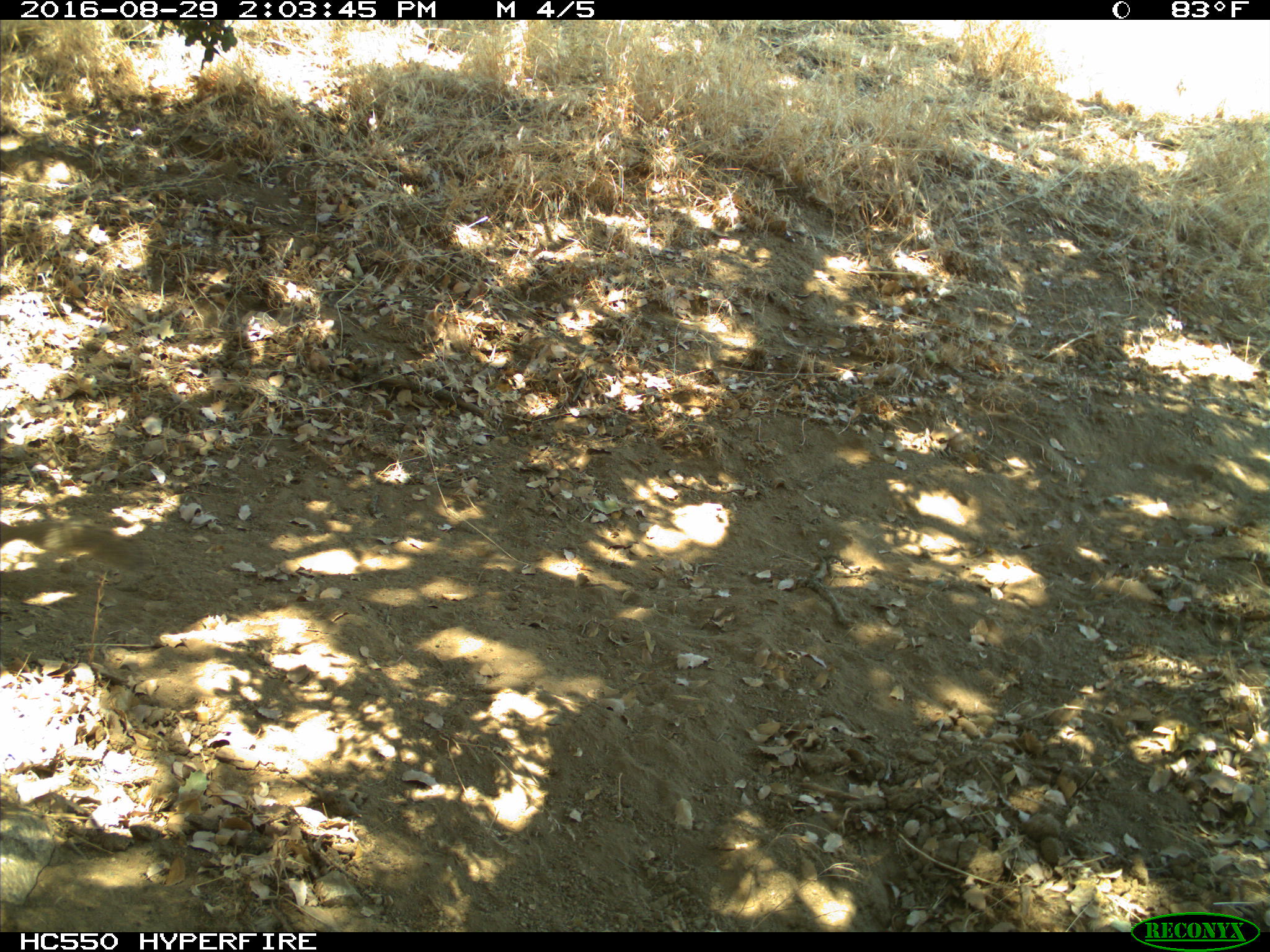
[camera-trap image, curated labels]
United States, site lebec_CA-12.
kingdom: Animalia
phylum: Chordata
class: Mammalia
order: Rodentia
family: Sciuridae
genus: Otospermophilus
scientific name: Otospermophilus beecheyi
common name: california ground squirrel